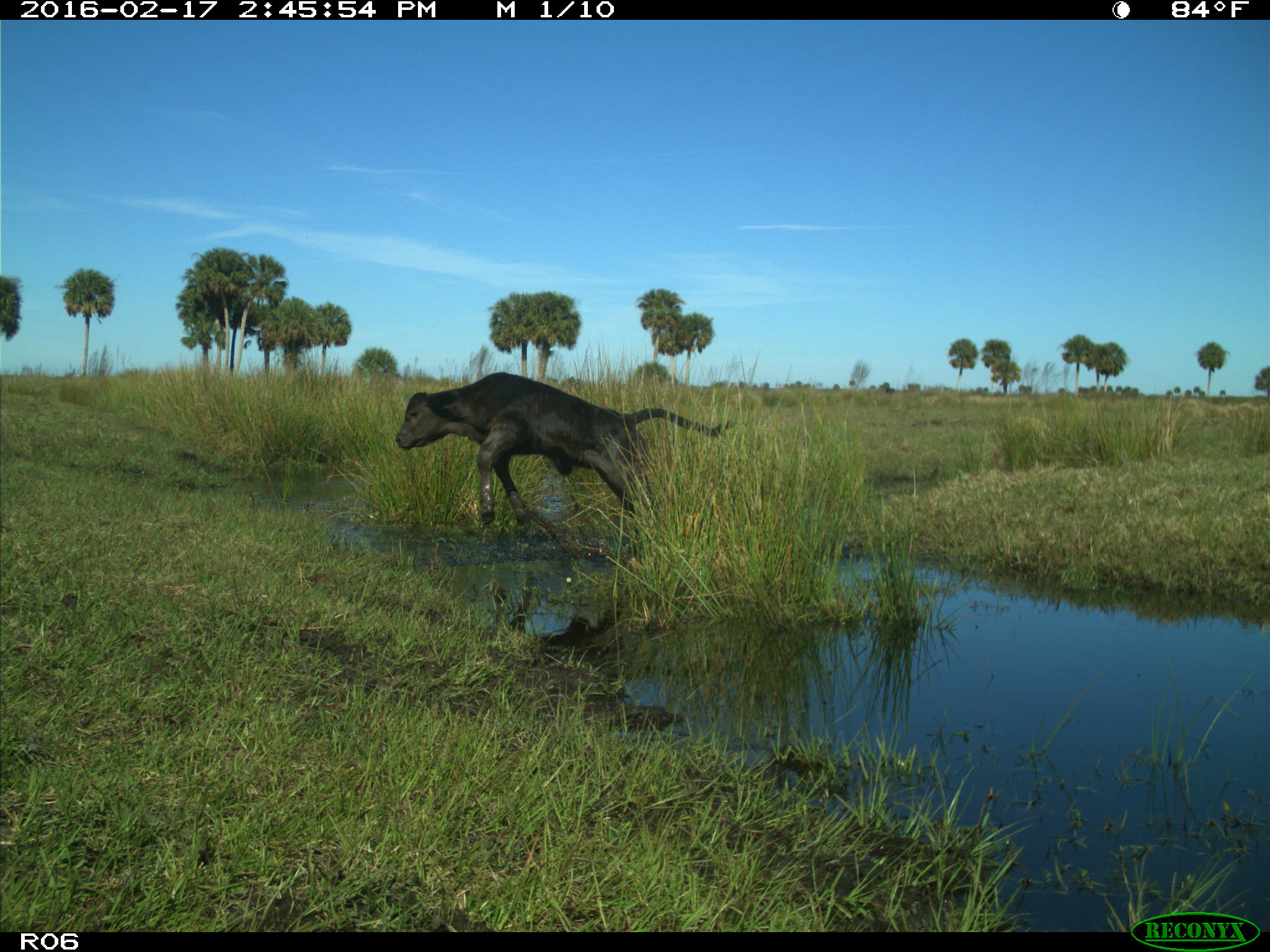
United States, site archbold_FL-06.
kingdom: Animalia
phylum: Chordata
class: Mammalia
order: Artiodactyla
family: Bovidae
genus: Bos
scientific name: Bos taurus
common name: domestic cow